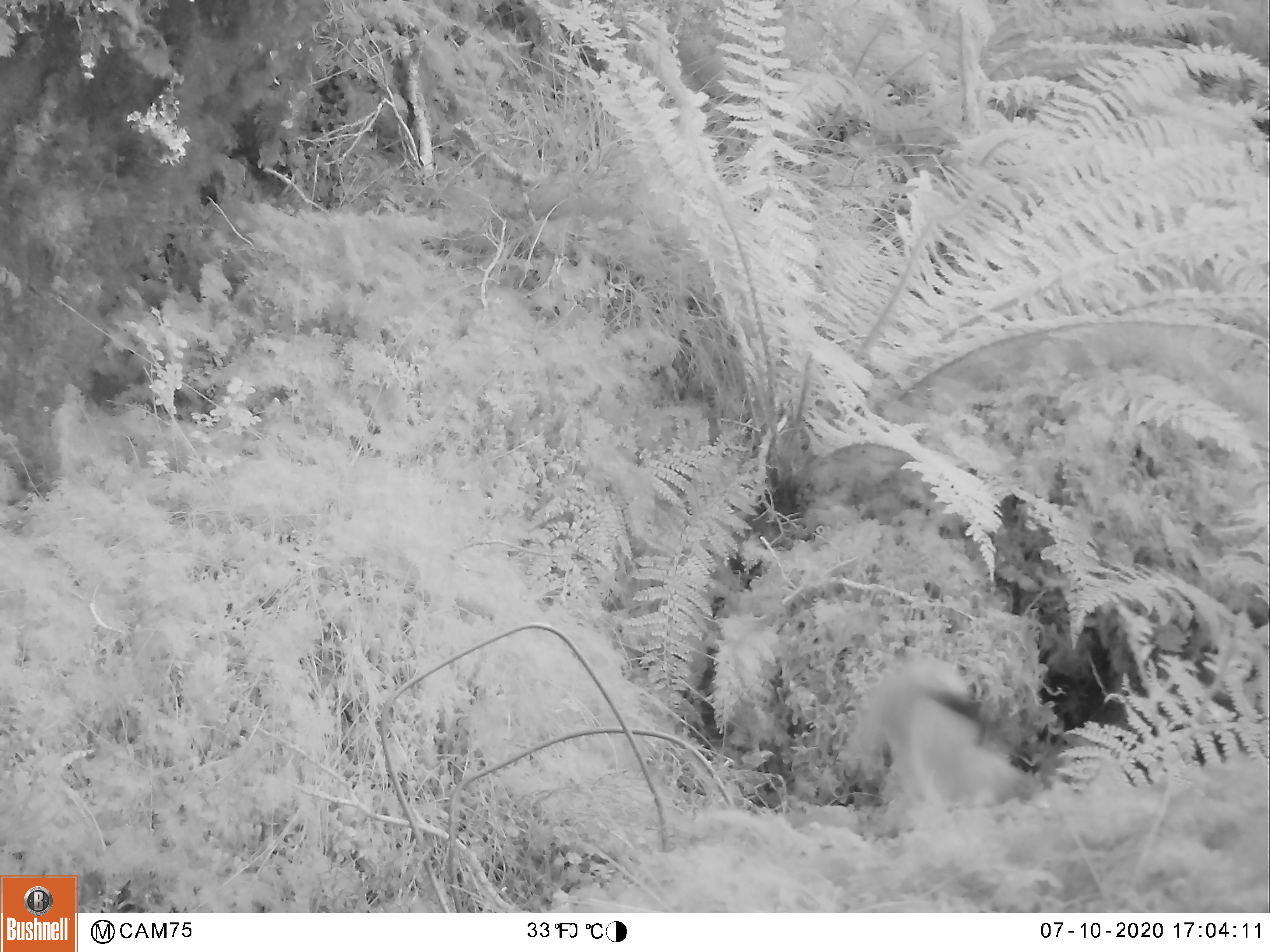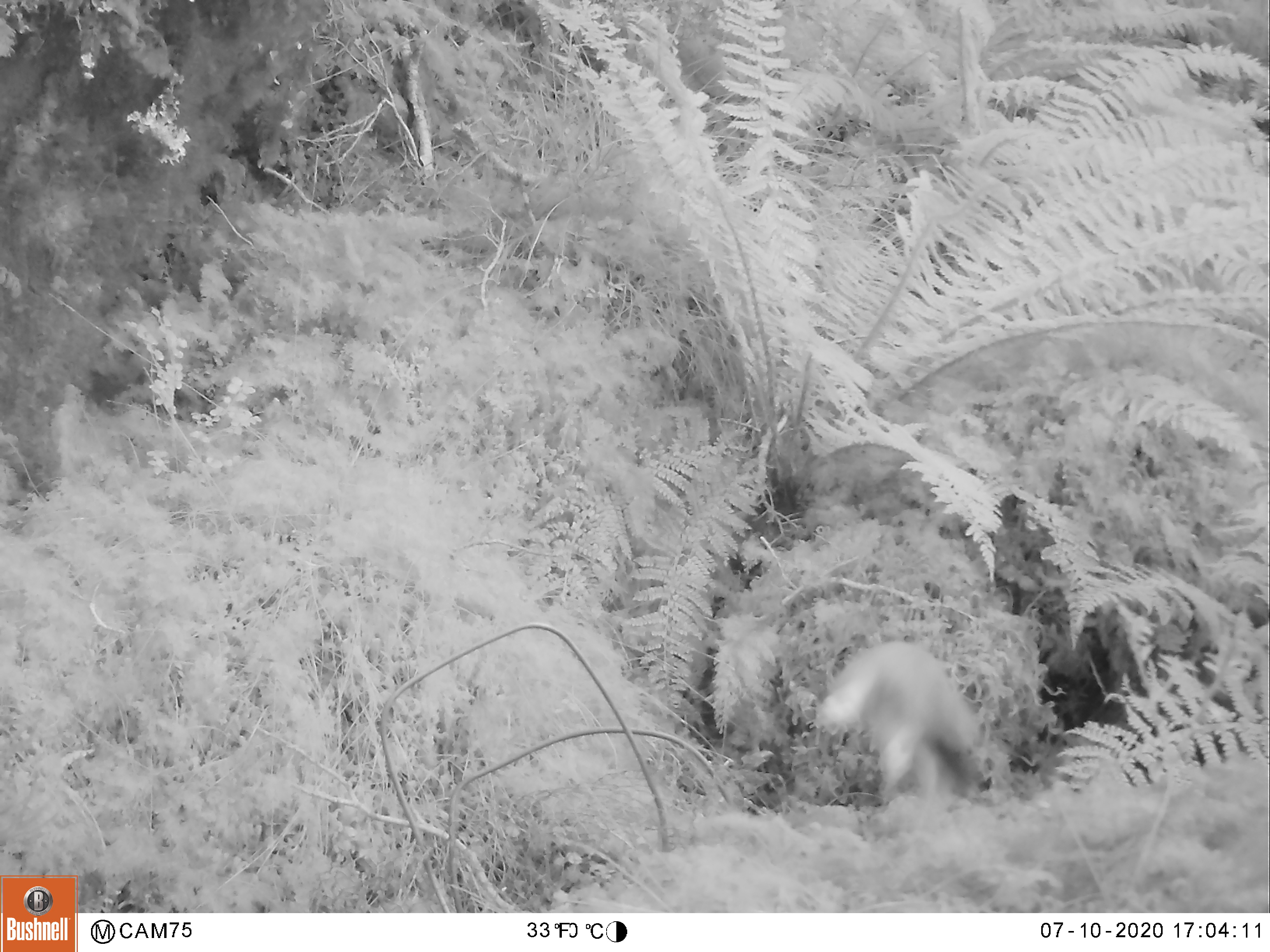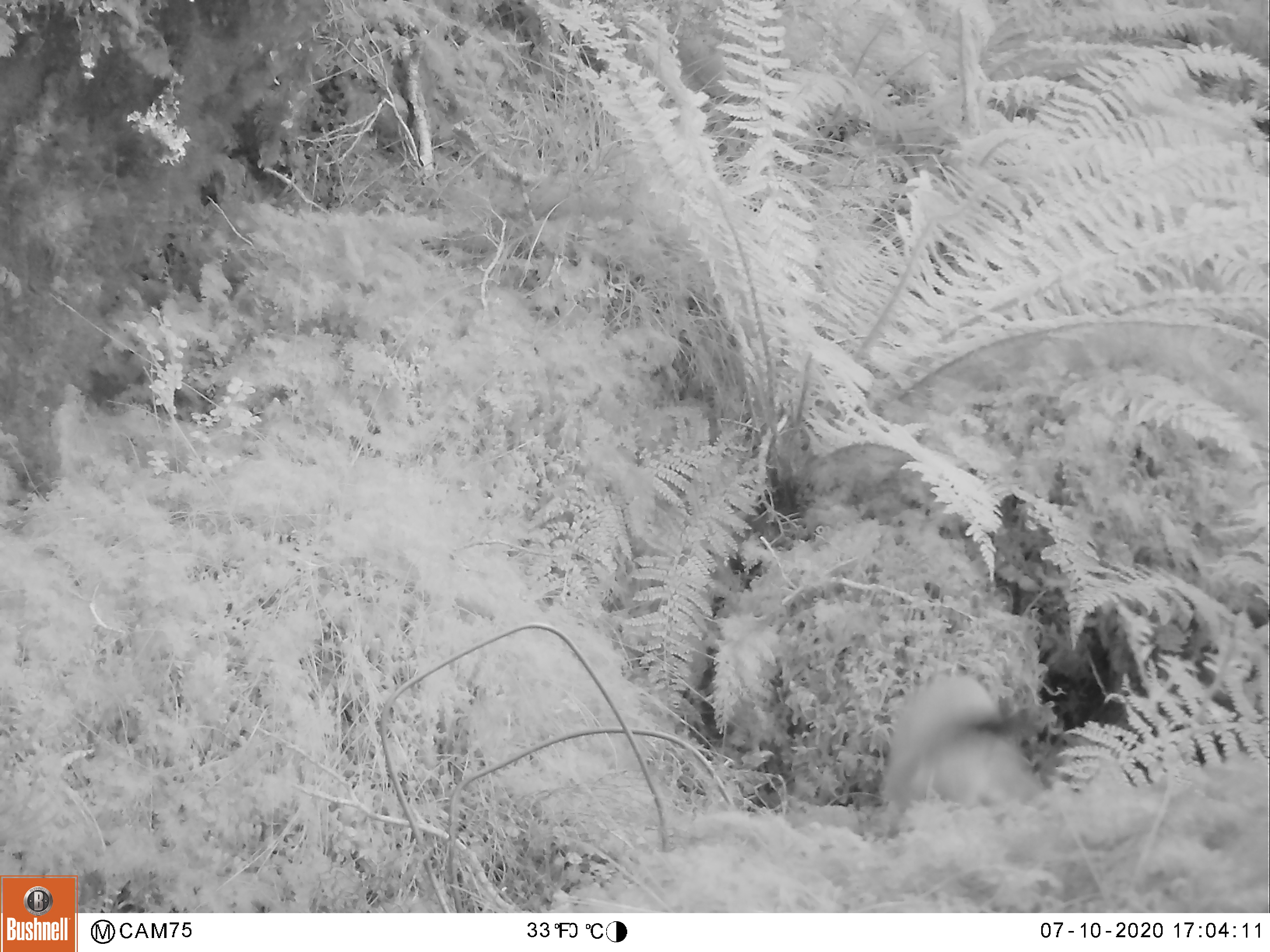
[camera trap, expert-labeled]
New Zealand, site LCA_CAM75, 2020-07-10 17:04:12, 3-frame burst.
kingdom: Animalia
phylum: Chordata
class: Mammalia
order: Carnivora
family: Mustelidae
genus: Mustela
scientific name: Mustela erminea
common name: stoat